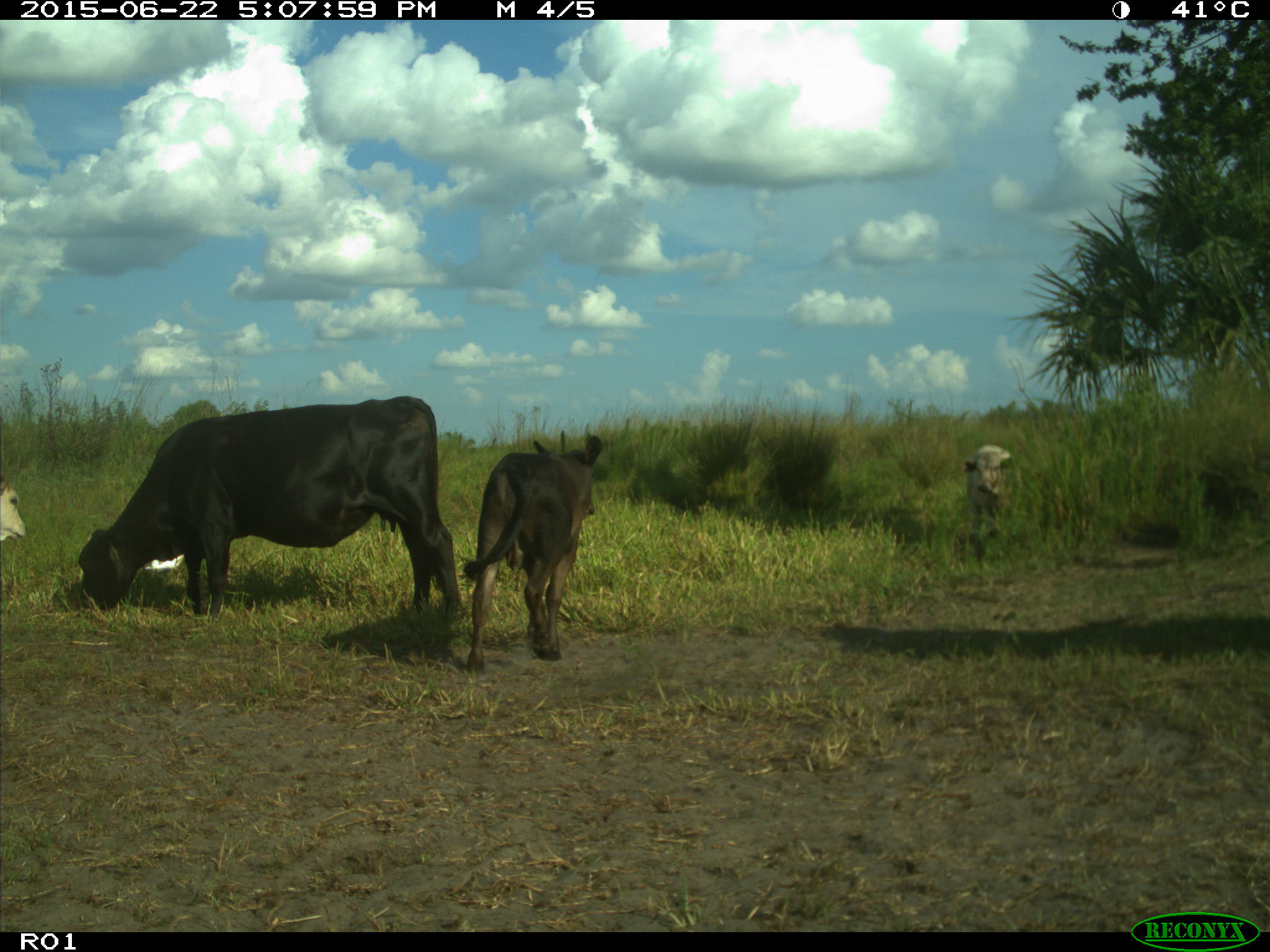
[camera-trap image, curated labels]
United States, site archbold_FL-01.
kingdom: Animalia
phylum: Chordata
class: Mammalia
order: Artiodactyla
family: Bovidae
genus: Bos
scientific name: Bos taurus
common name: domestic cow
Bos taurus (domestic cow).